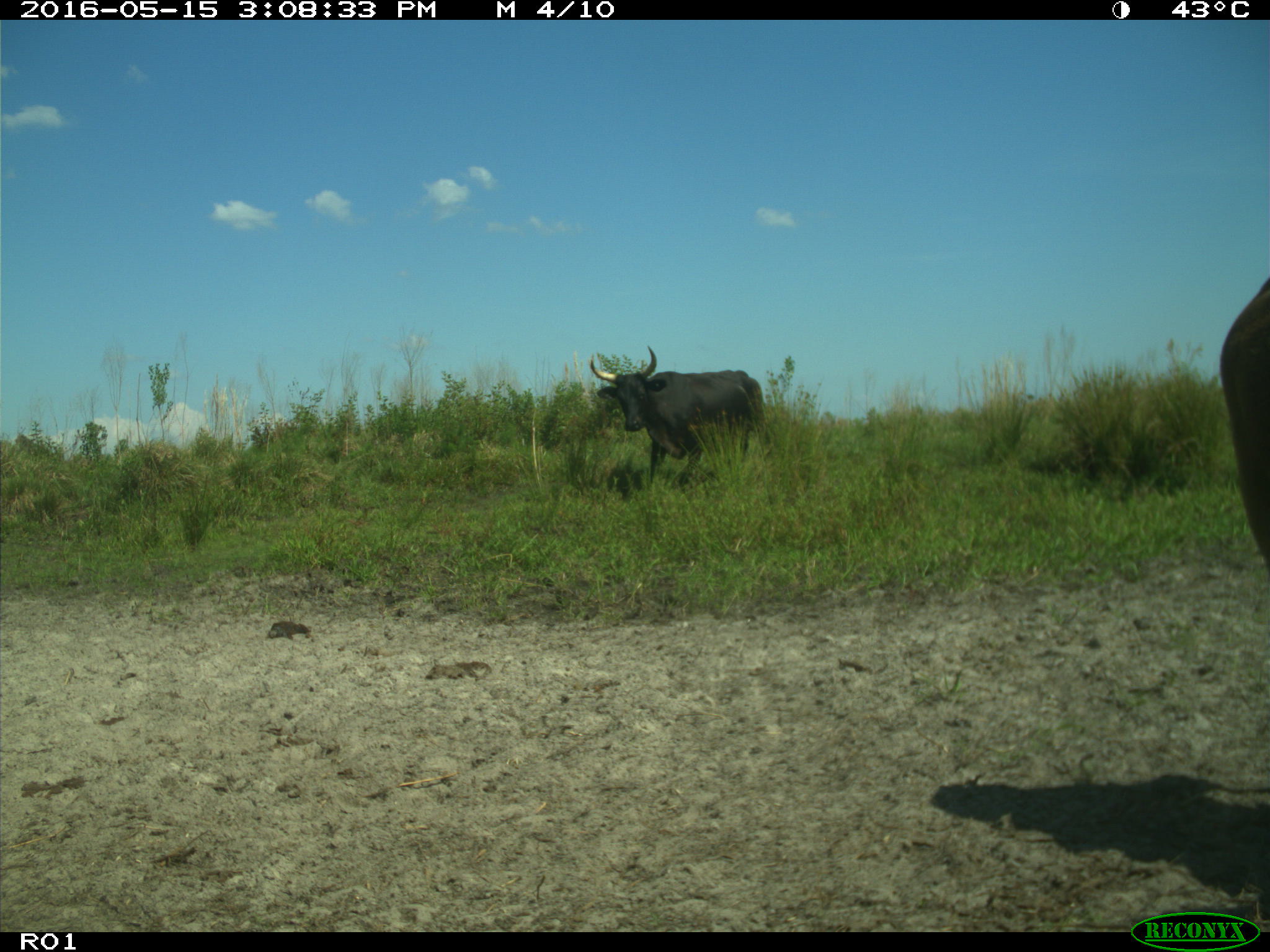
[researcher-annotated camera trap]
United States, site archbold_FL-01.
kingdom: Animalia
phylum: Chordata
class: Mammalia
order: Artiodactyla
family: Bovidae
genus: Bos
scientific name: Bos taurus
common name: domestic cow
Bos taurus (domestic cow).